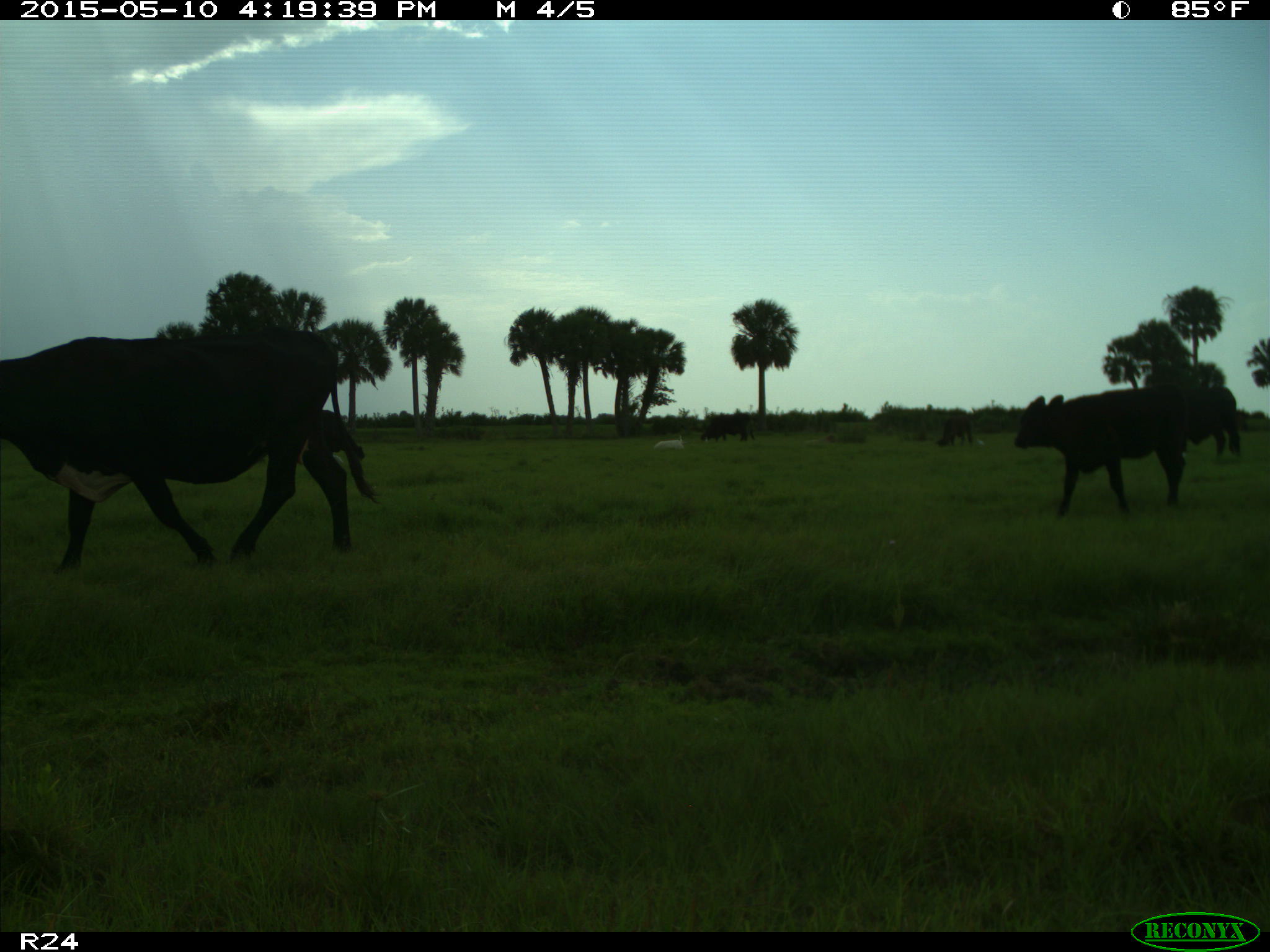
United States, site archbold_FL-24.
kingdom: Animalia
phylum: Chordata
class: Mammalia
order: Artiodactyla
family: Bovidae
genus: Bos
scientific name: Bos taurus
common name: domestic cow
Bos taurus (domestic cow).